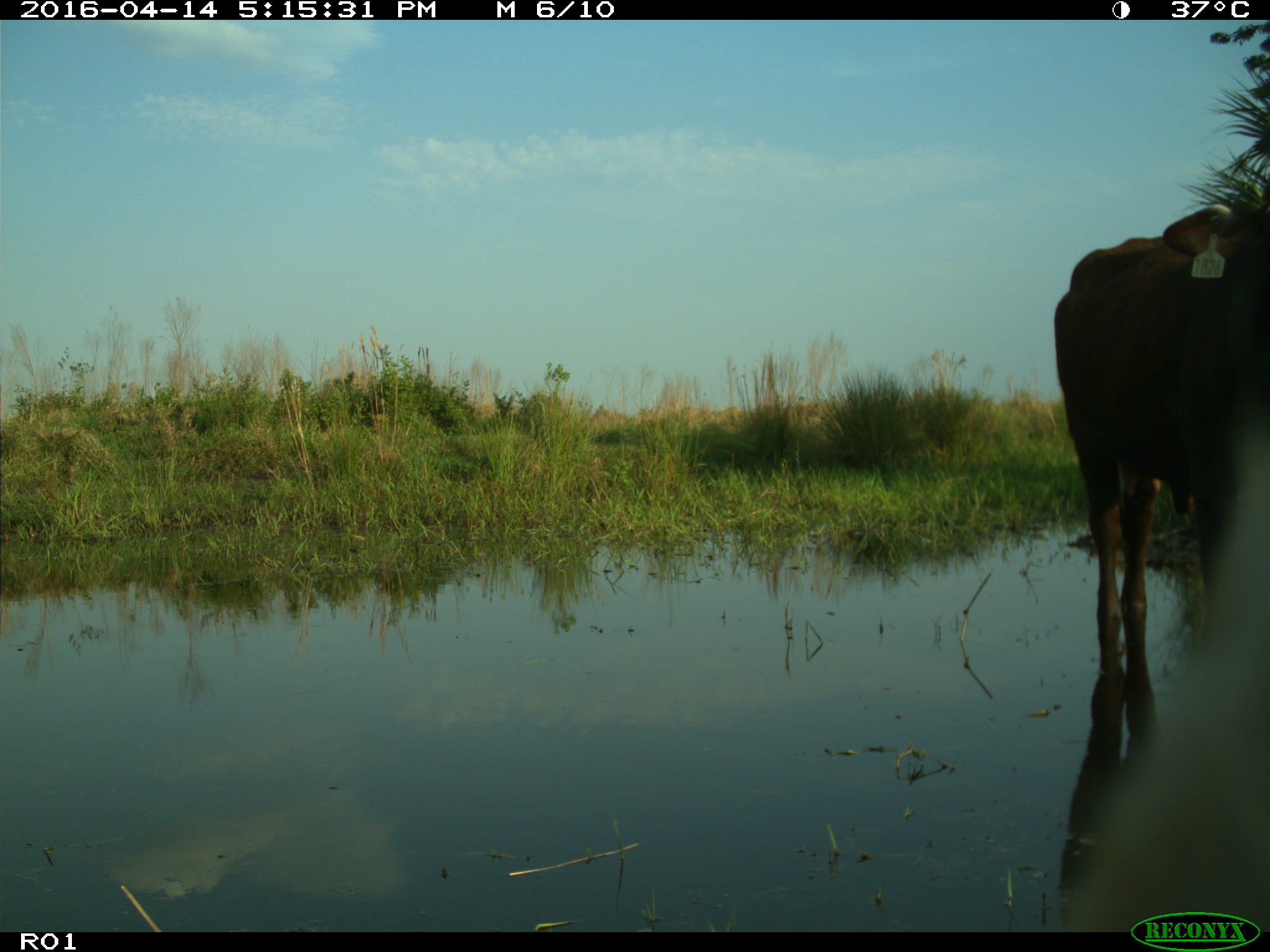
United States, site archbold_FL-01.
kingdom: Animalia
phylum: Chordata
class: Mammalia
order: Artiodactyla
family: Bovidae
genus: Bos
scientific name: Bos taurus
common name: domestic cow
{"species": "Bos taurus (domestic cow)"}